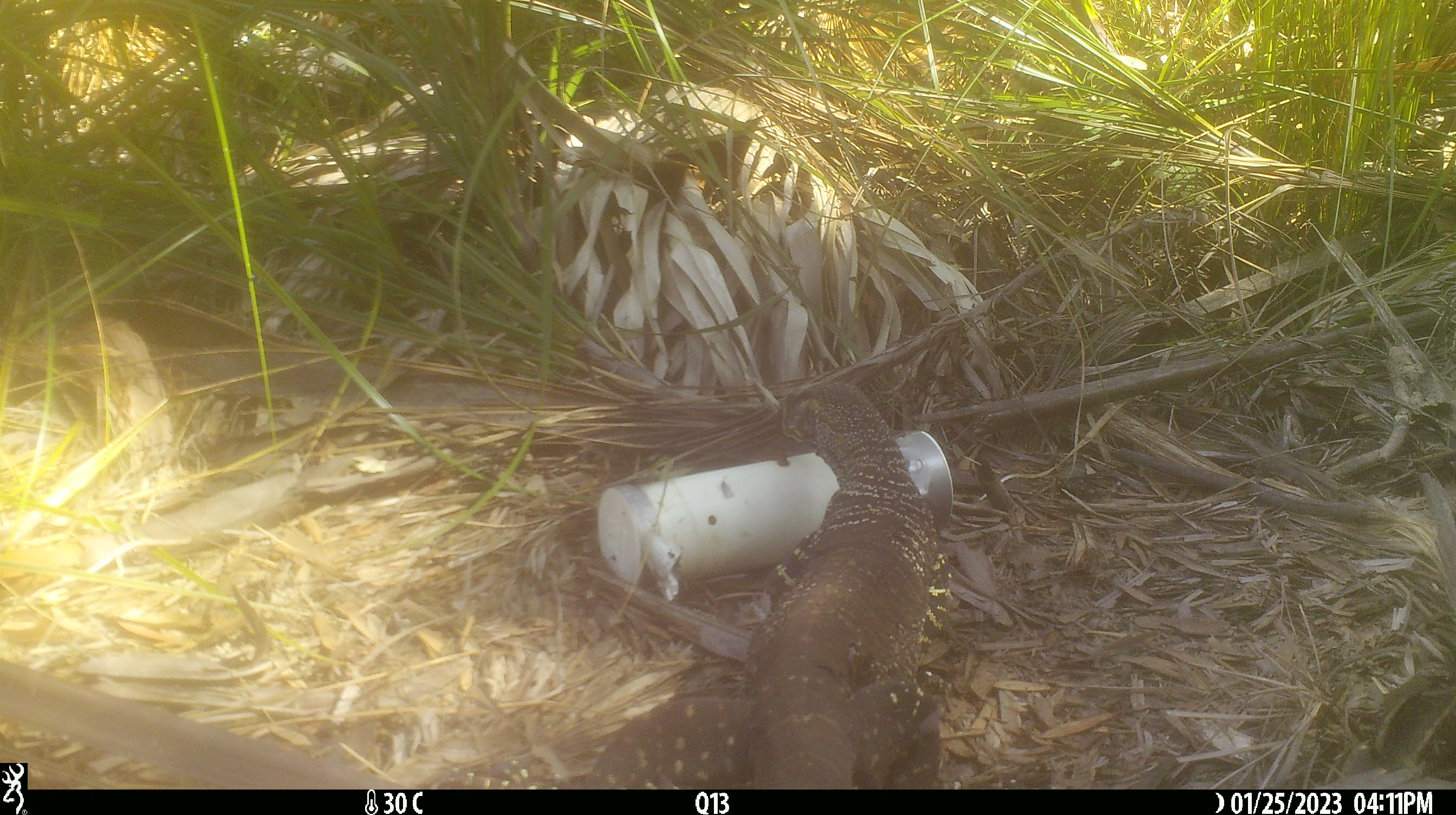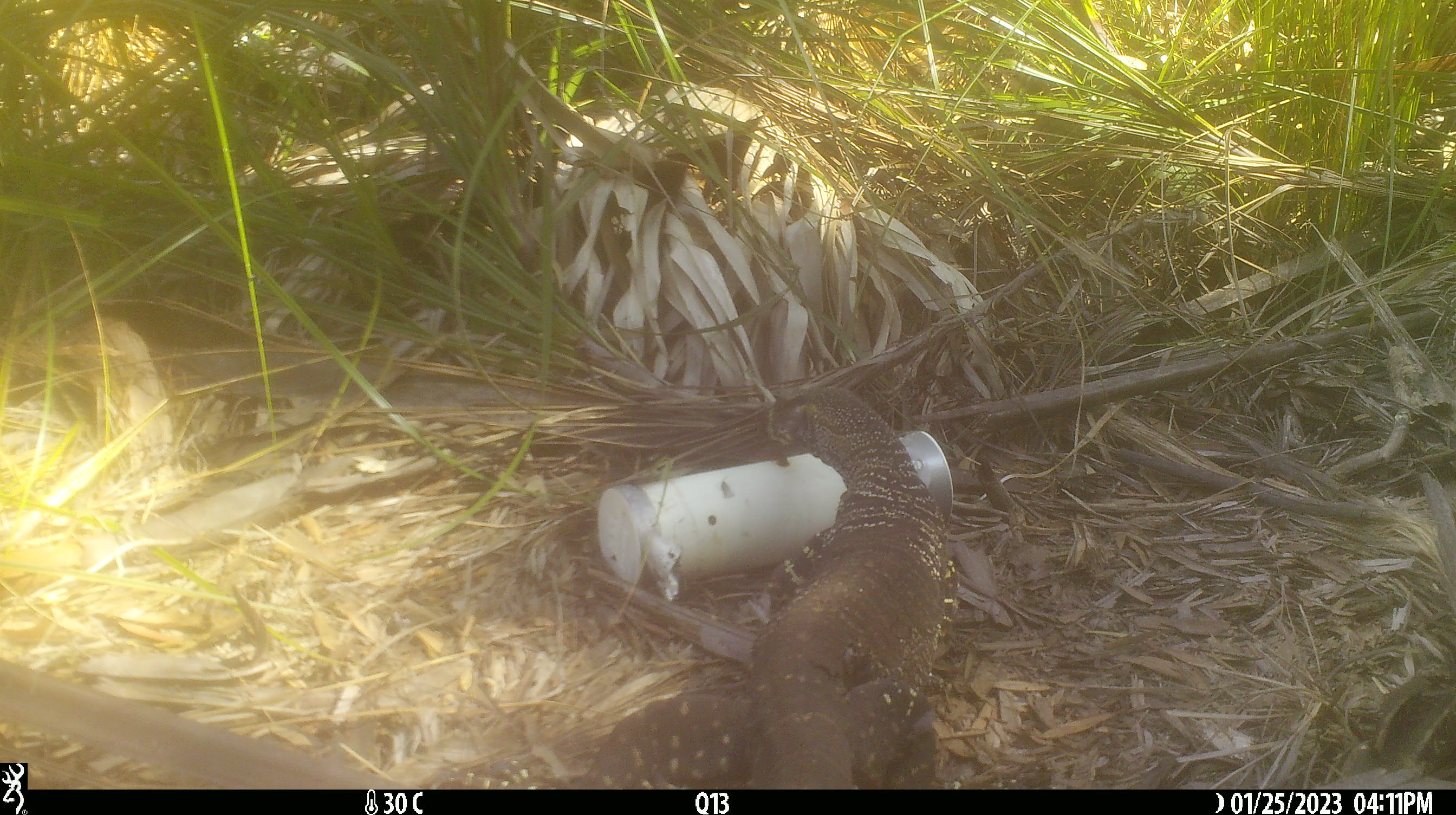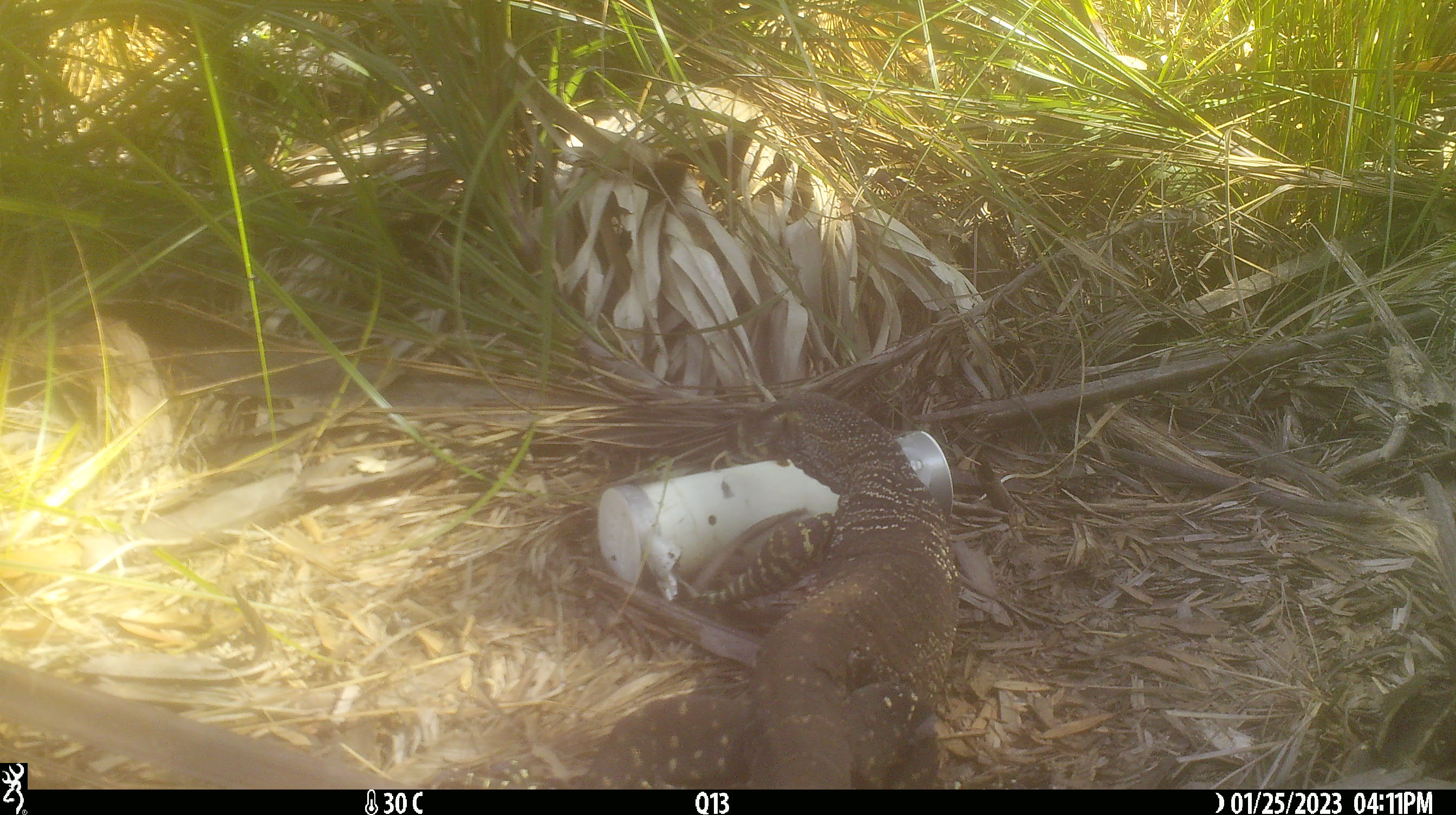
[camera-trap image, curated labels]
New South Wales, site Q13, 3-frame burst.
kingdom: Animalia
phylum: Chordata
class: Reptilia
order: Squamata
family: Varanidae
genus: Varanus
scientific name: Varanus varius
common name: lace monitor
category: goanna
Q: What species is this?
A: Goanna (lace monitor) (Varanus varius).